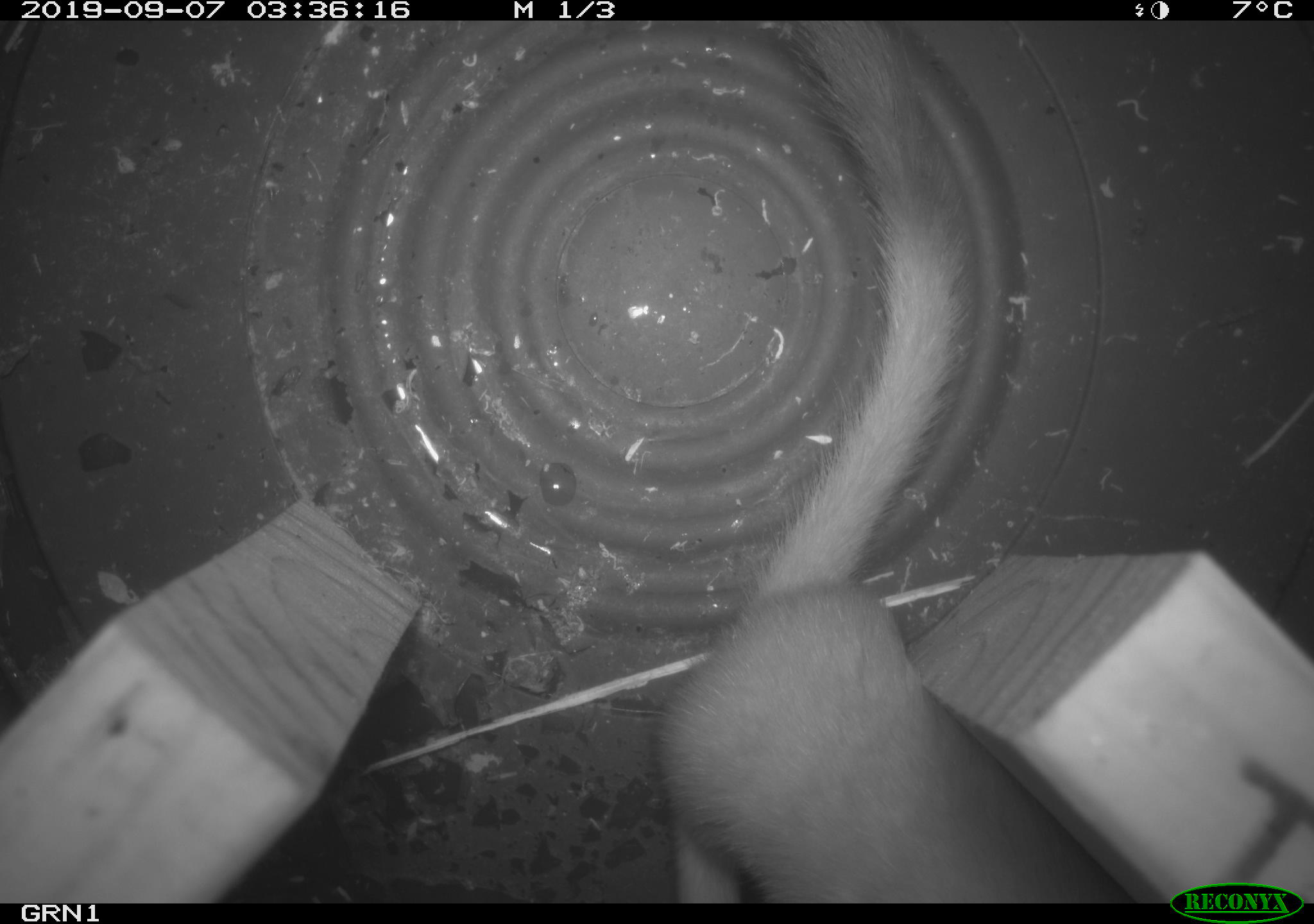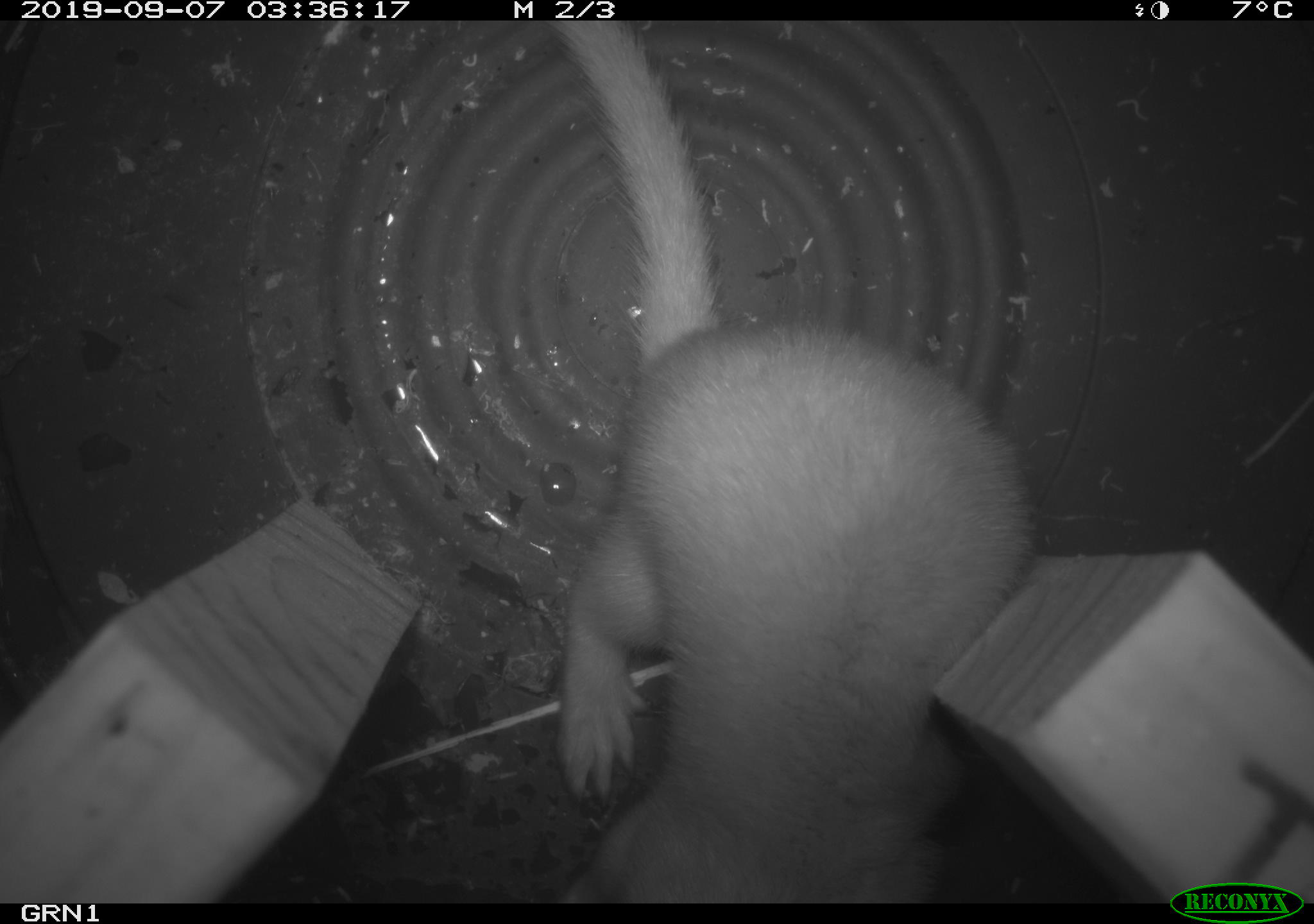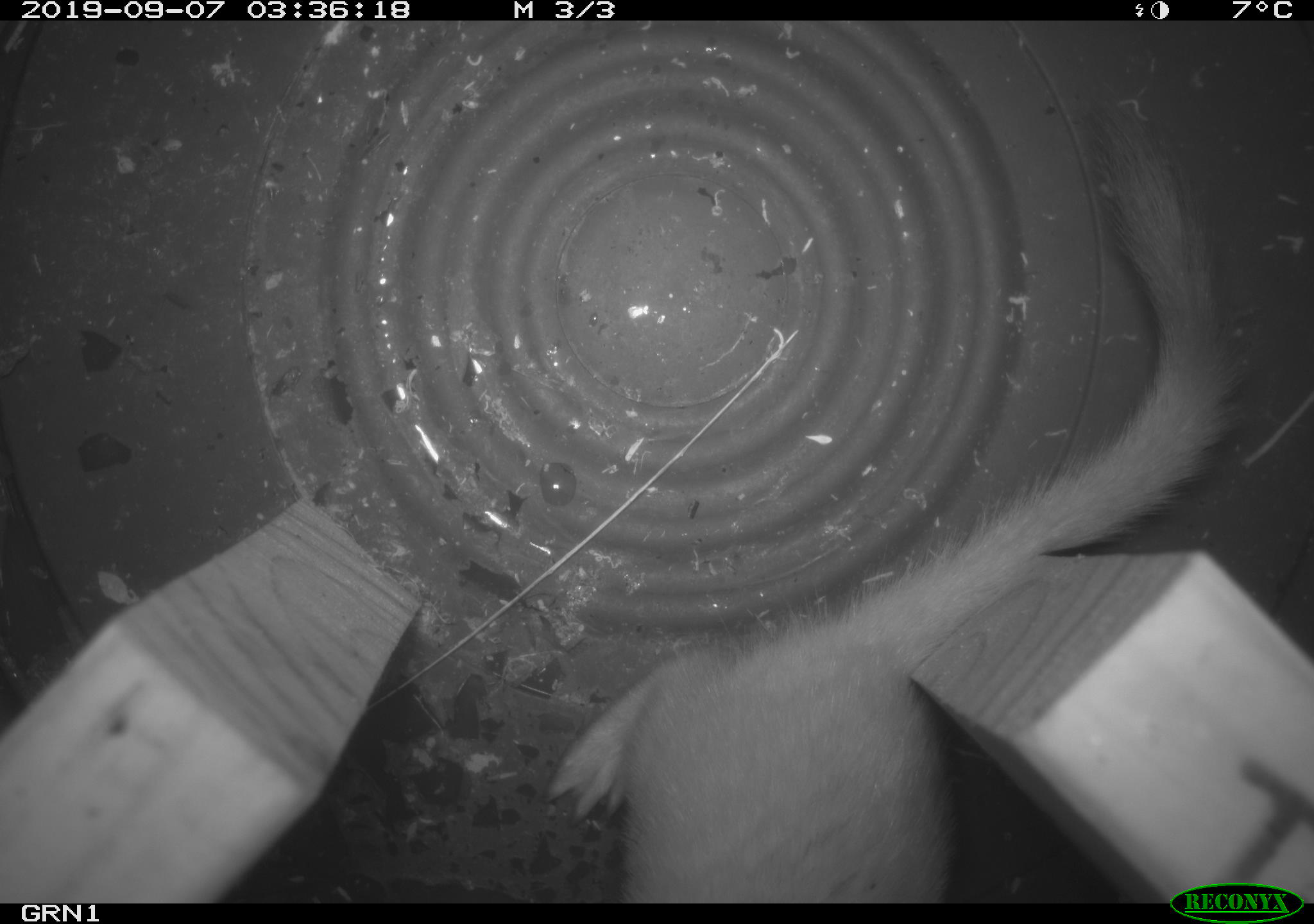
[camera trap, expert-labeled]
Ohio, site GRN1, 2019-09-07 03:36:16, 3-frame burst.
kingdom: Animalia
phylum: Chordata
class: Mammalia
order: Carnivora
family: Mustelidae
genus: Neogale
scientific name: Neogale frenata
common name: long-tailed weasel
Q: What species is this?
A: Long-tailed weasel (Neogale frenata).